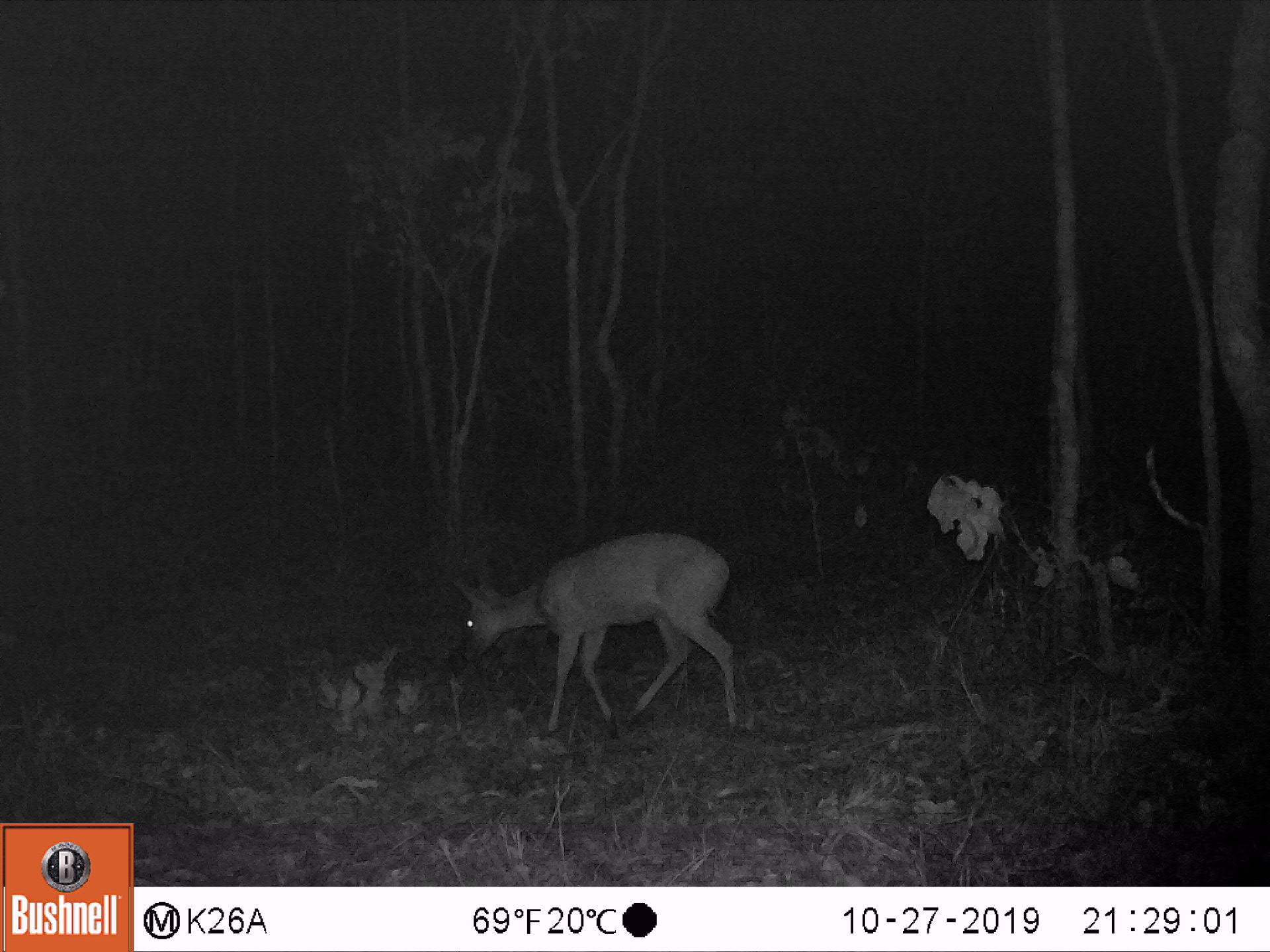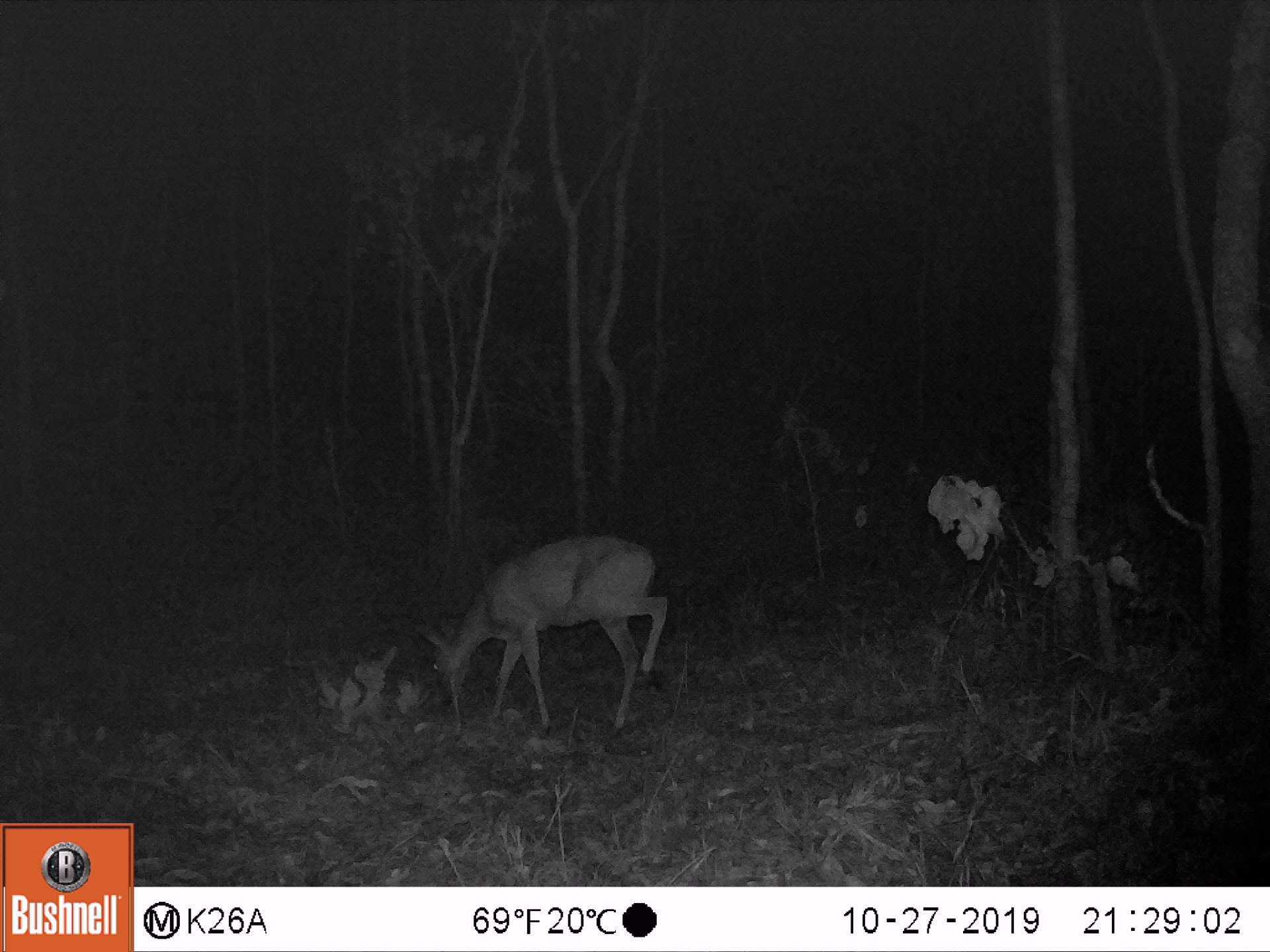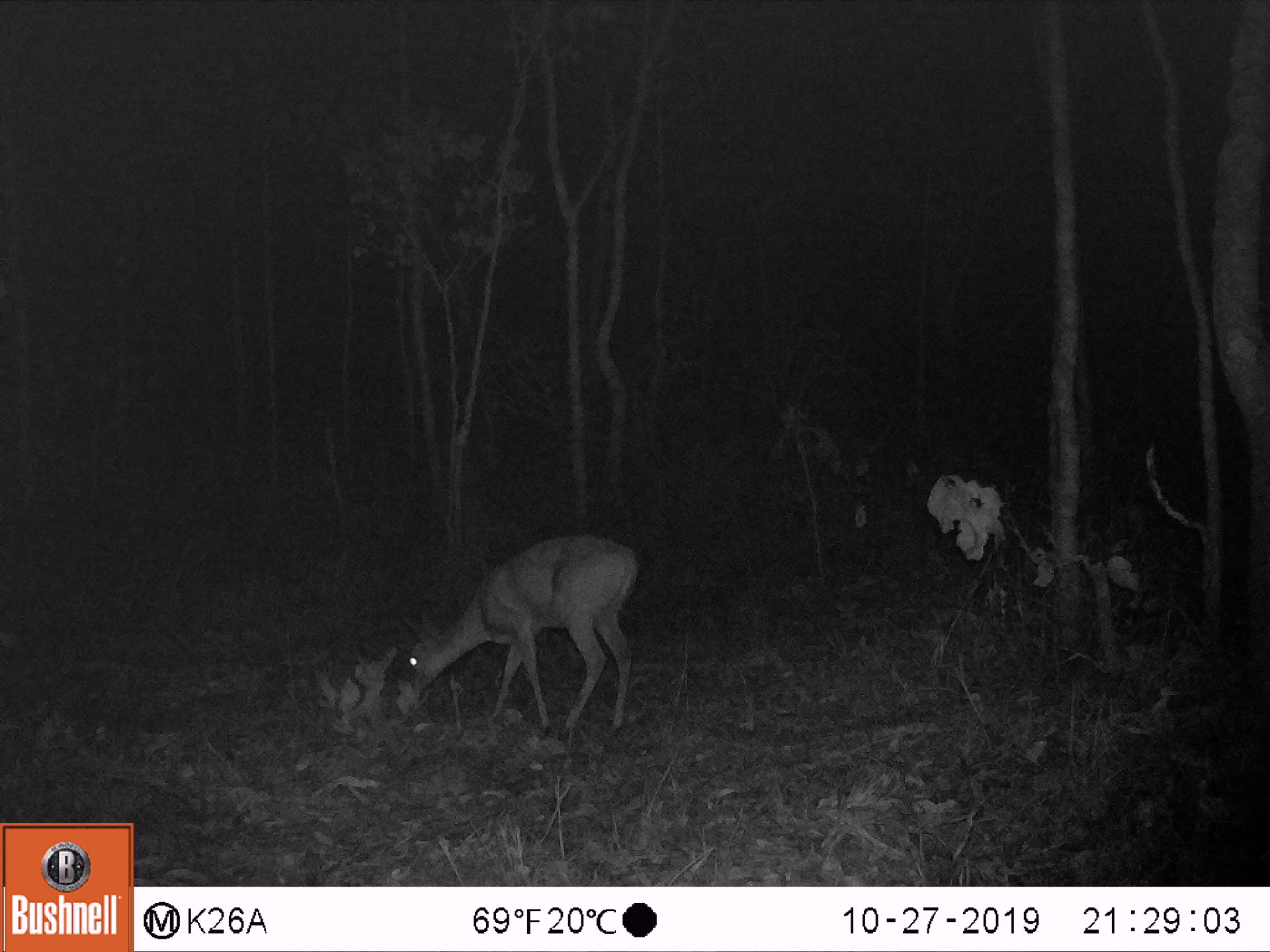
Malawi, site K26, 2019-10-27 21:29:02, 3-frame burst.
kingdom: Animalia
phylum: Chordata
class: Mammalia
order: Artiodactyla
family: Bovidae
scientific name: Antilopinae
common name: small antelope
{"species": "small antelope (Antilopinae)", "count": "1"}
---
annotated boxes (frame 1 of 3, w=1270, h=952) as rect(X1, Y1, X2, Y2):
small antelope: rect(453, 533, 738, 732)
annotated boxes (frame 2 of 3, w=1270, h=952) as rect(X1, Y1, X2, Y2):
small antelope: rect(418, 530, 666, 733)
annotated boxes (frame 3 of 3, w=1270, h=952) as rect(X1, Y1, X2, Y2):
small antelope: rect(405, 530, 637, 735)